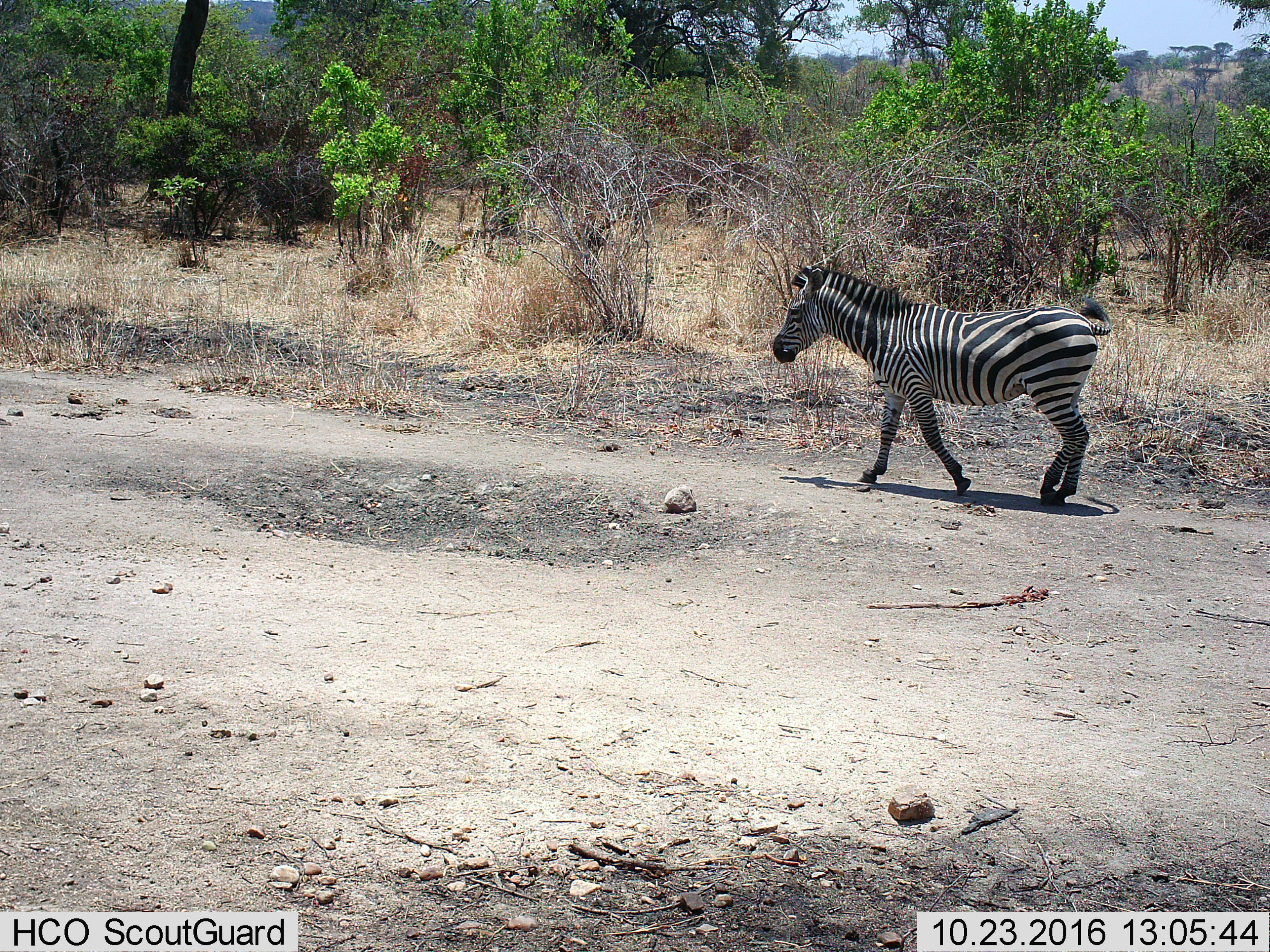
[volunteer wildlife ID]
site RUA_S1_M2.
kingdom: Animalia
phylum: Chordata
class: Mammalia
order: Perissodactyla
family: Equidae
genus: Equus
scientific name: Equus quagga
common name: plains zebra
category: zebraplains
Zebraplains (plains zebra) (Equus quagga), count 1. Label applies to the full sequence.